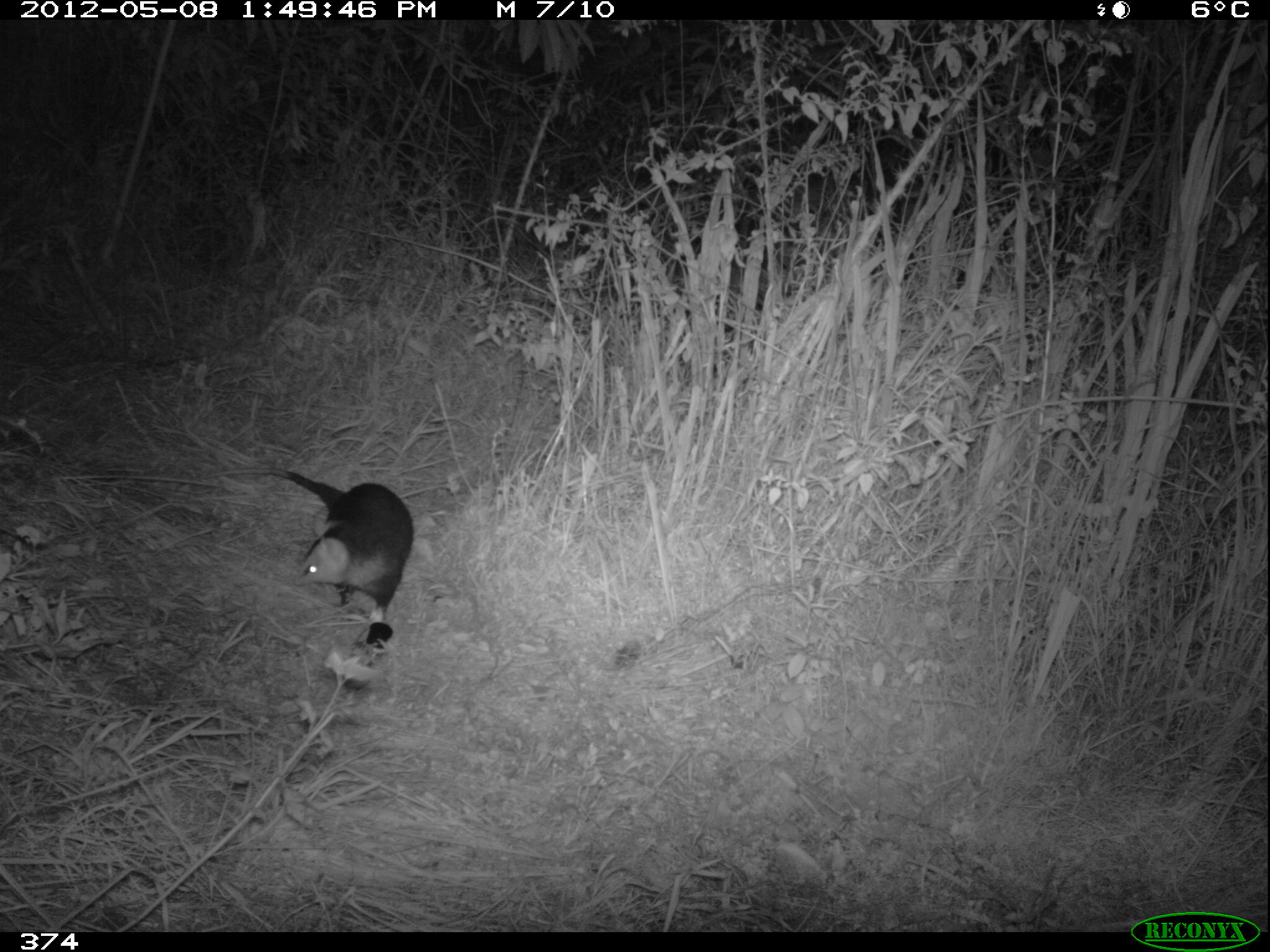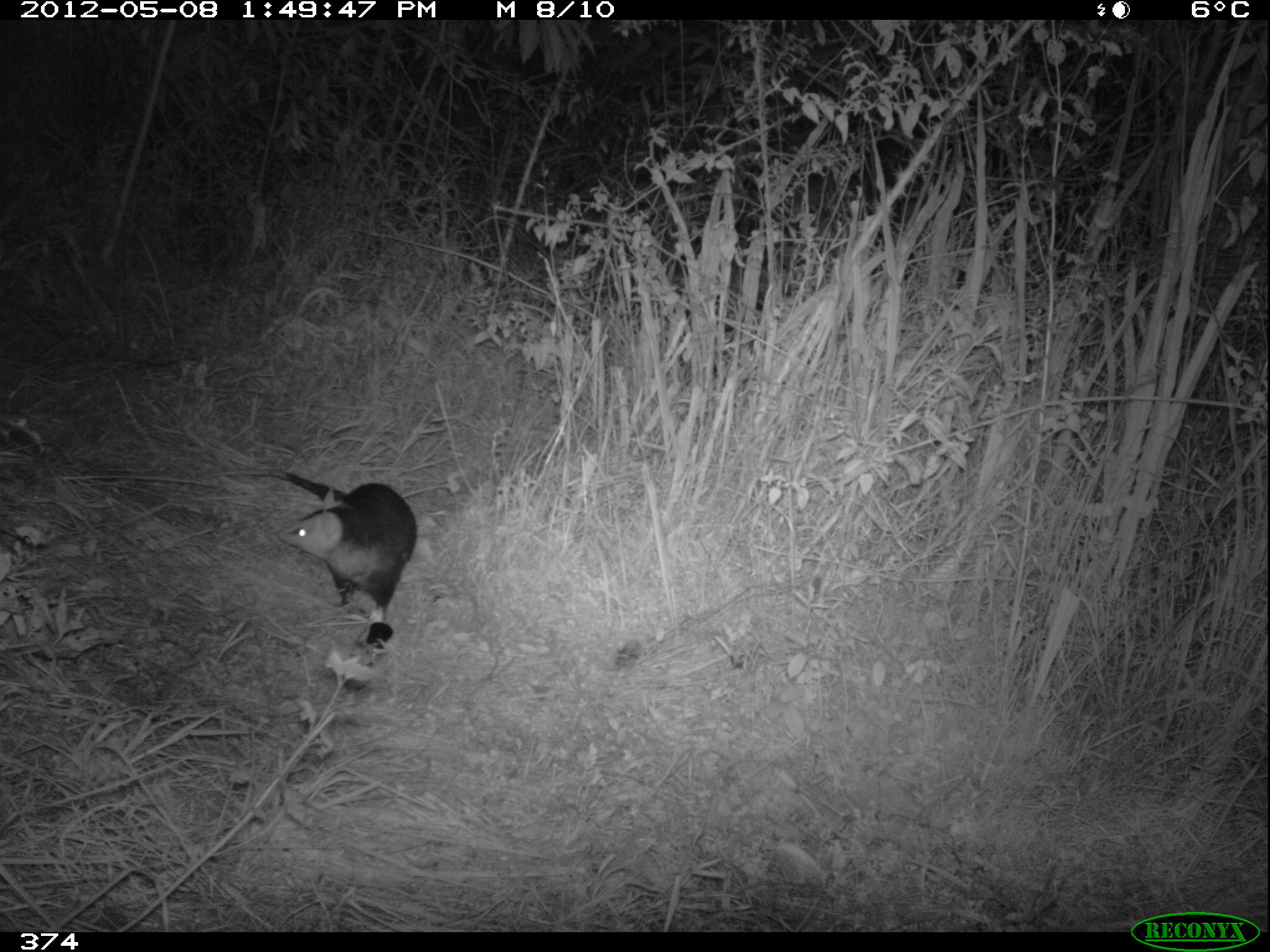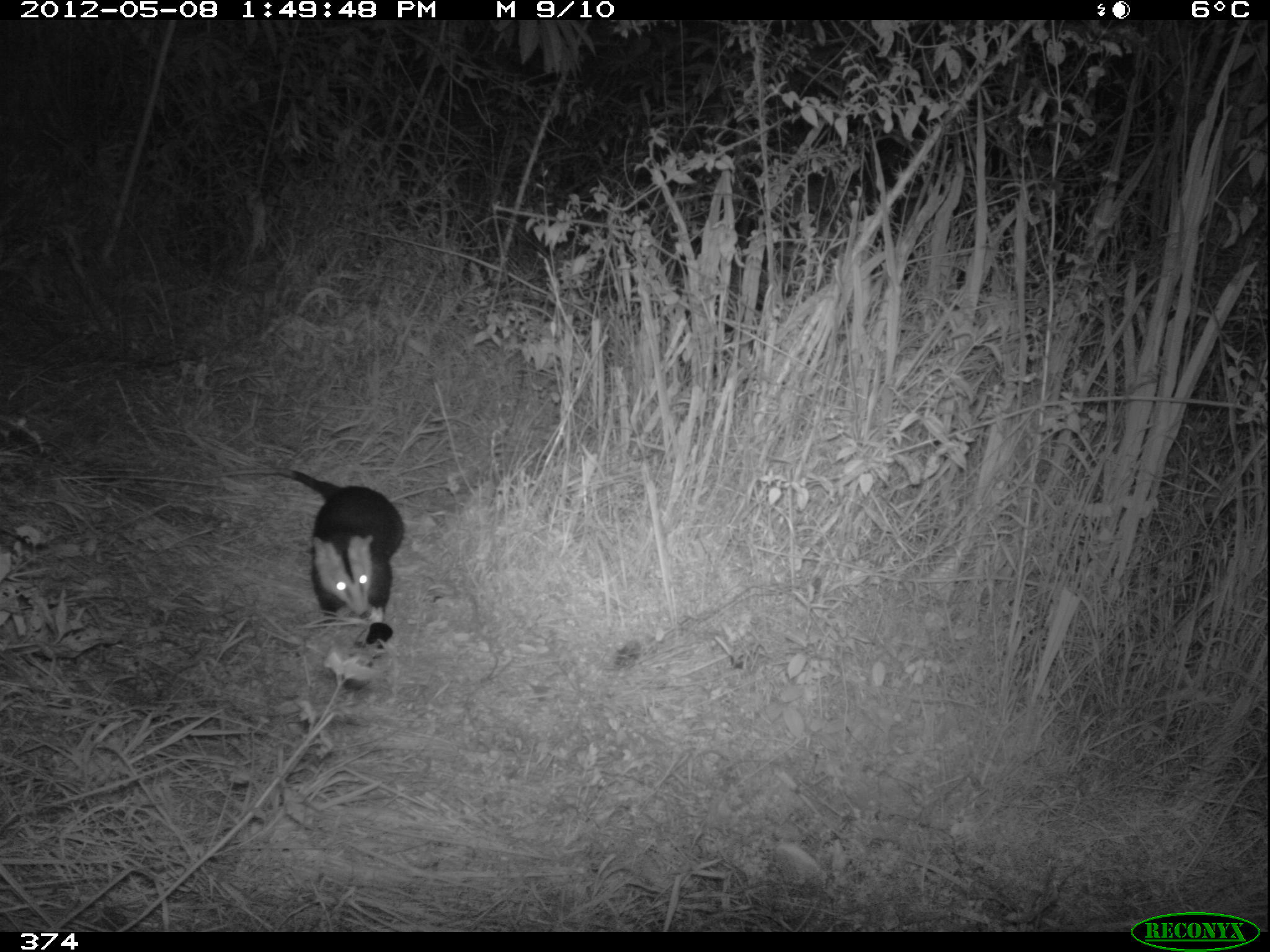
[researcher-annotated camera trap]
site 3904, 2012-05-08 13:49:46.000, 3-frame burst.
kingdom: Animalia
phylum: Chordata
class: Mammalia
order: Didelphimorphia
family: Didelphidae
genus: Didelphis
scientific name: Didelphis pernigra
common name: andean white-eared opossum